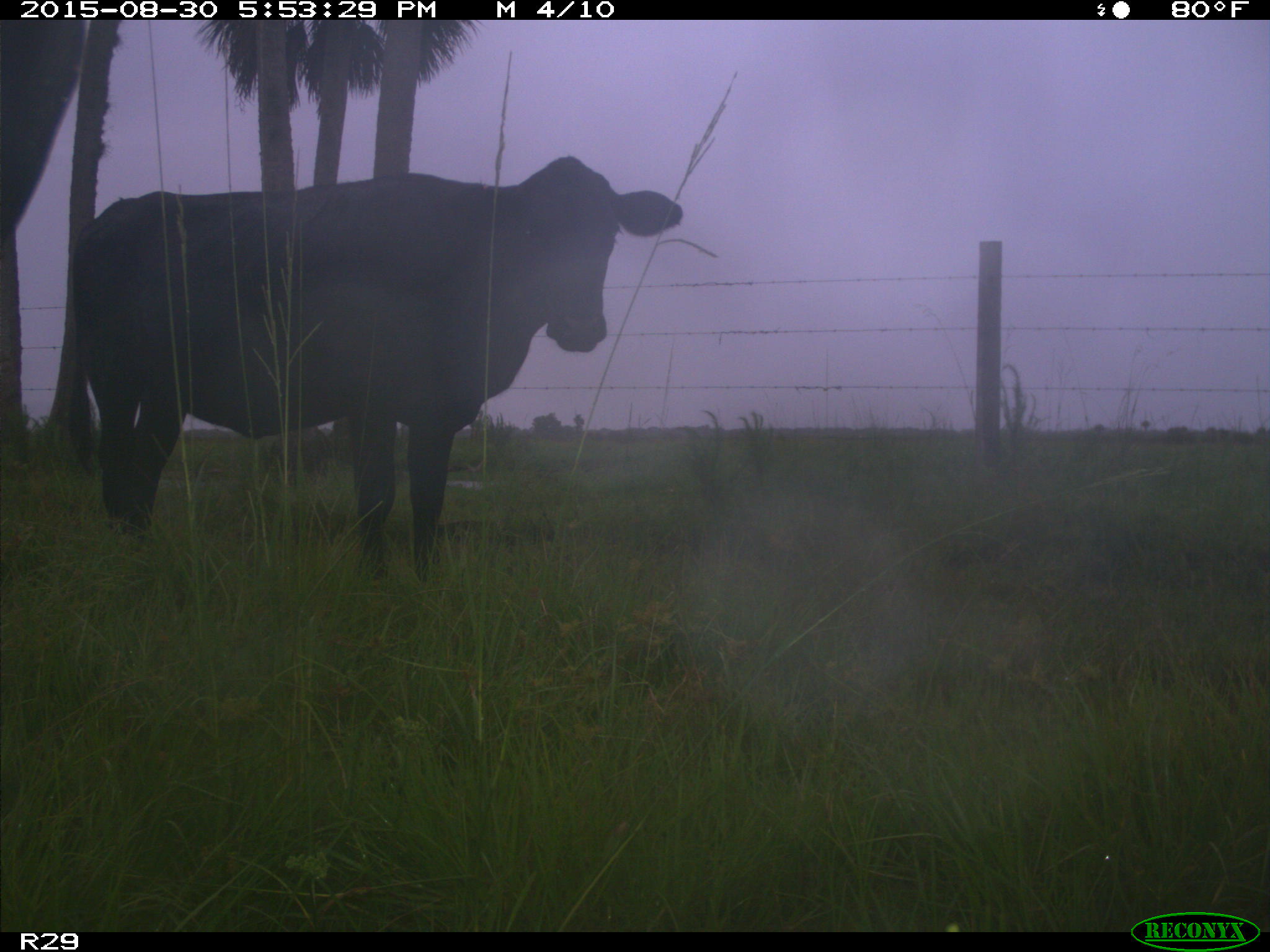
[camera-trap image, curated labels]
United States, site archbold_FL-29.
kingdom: Animalia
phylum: Chordata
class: Mammalia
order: Artiodactyla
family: Bovidae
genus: Bos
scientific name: Bos taurus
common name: domestic cow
Bos taurus (domestic cow).